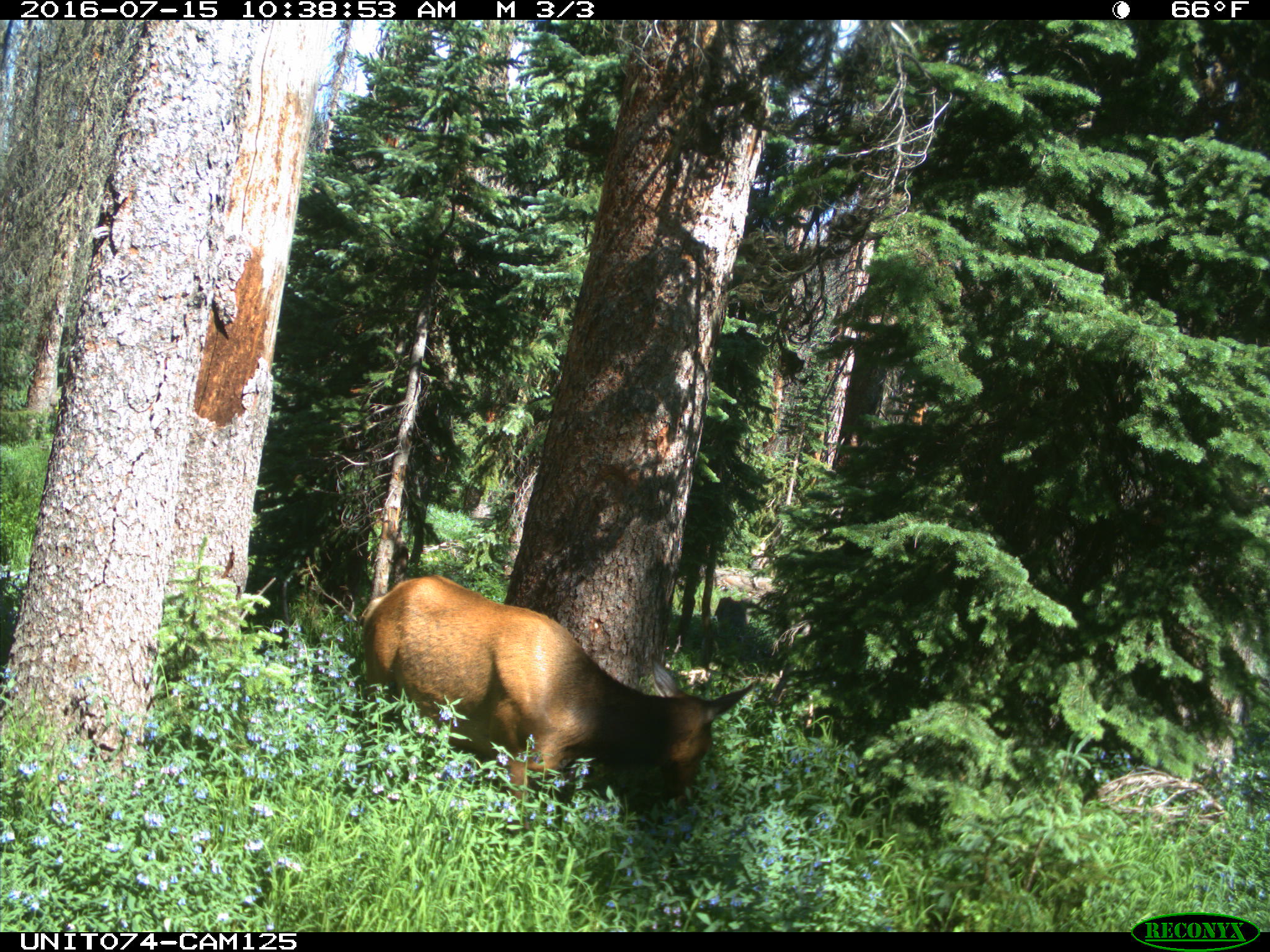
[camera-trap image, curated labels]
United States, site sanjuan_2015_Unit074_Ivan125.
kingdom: Animalia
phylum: Chordata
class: Mammalia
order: Artiodactyla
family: Cervidae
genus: Cervus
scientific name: Cervus elaphus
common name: red deer